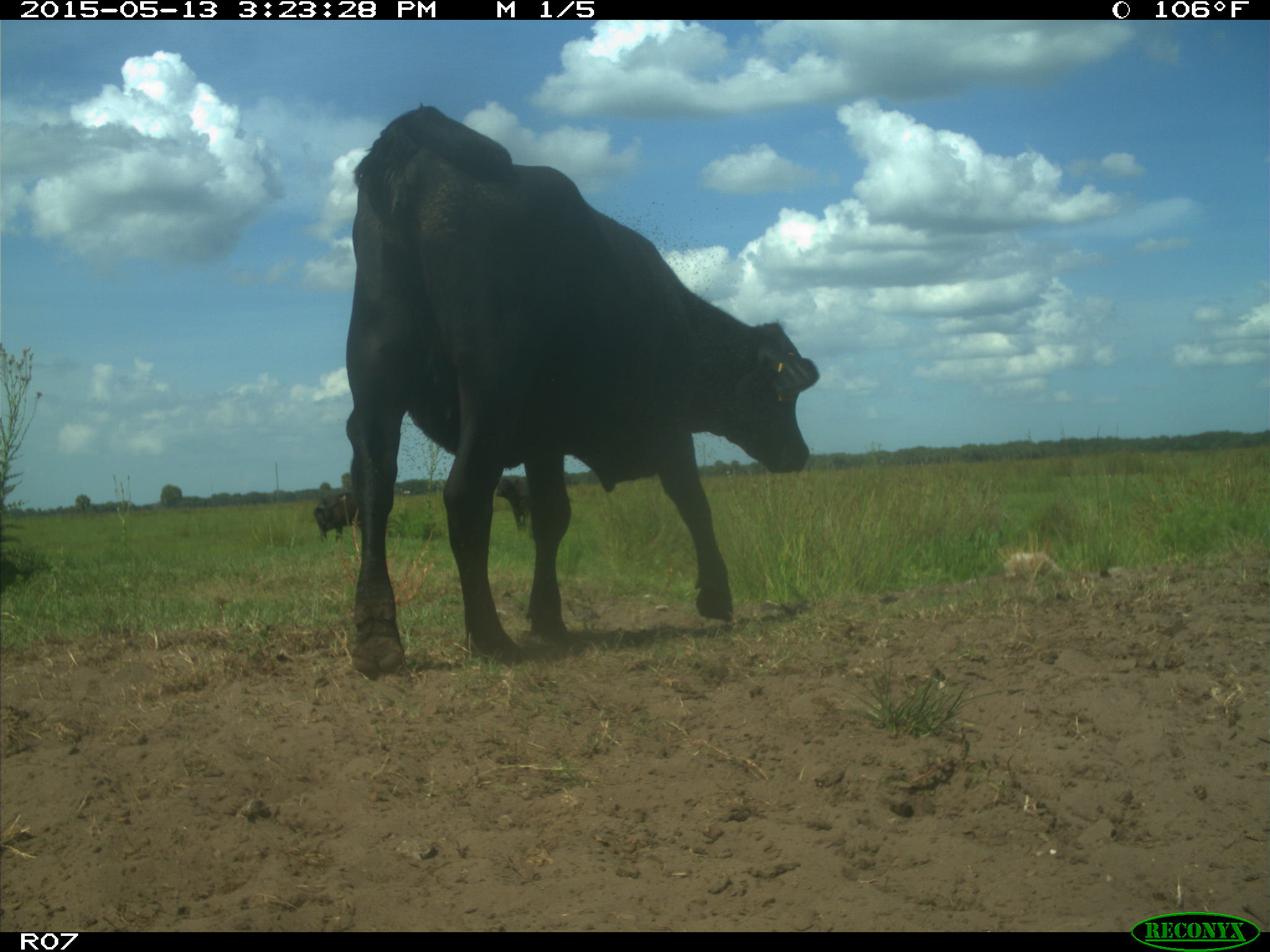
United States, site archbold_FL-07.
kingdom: Animalia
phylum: Chordata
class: Mammalia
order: Artiodactyla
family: Bovidae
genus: Bos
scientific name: Bos taurus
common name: domestic cow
Bos taurus (domestic cow).